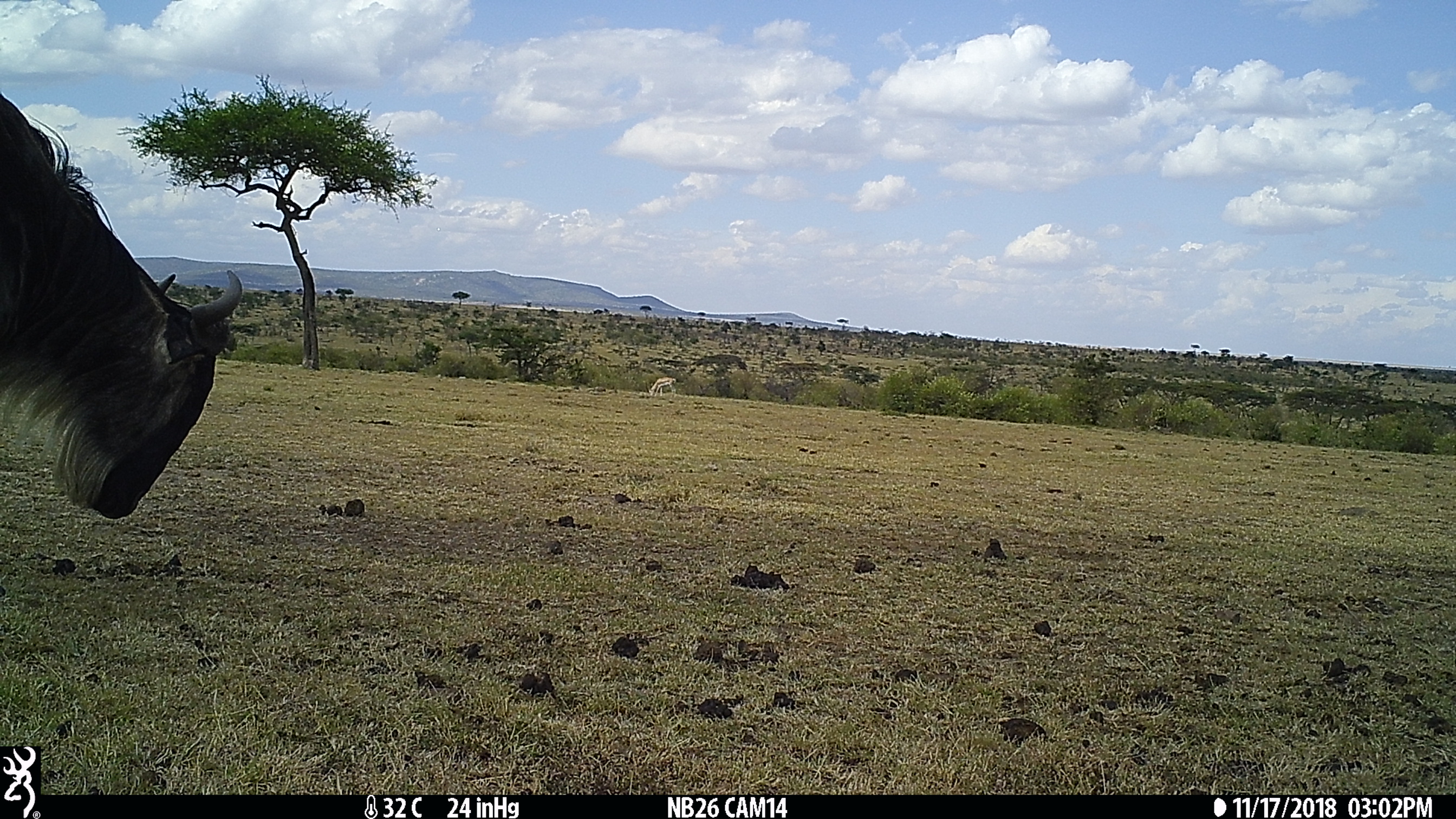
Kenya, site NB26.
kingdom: Animalia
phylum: Chordata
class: Mammalia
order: Artiodactyla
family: Bovidae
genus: Connochaetes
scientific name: Connochaetes taurinus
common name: blue wildebeest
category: wildebeest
Wildebeest (blue wildebeest) (Connochaetes taurinus).